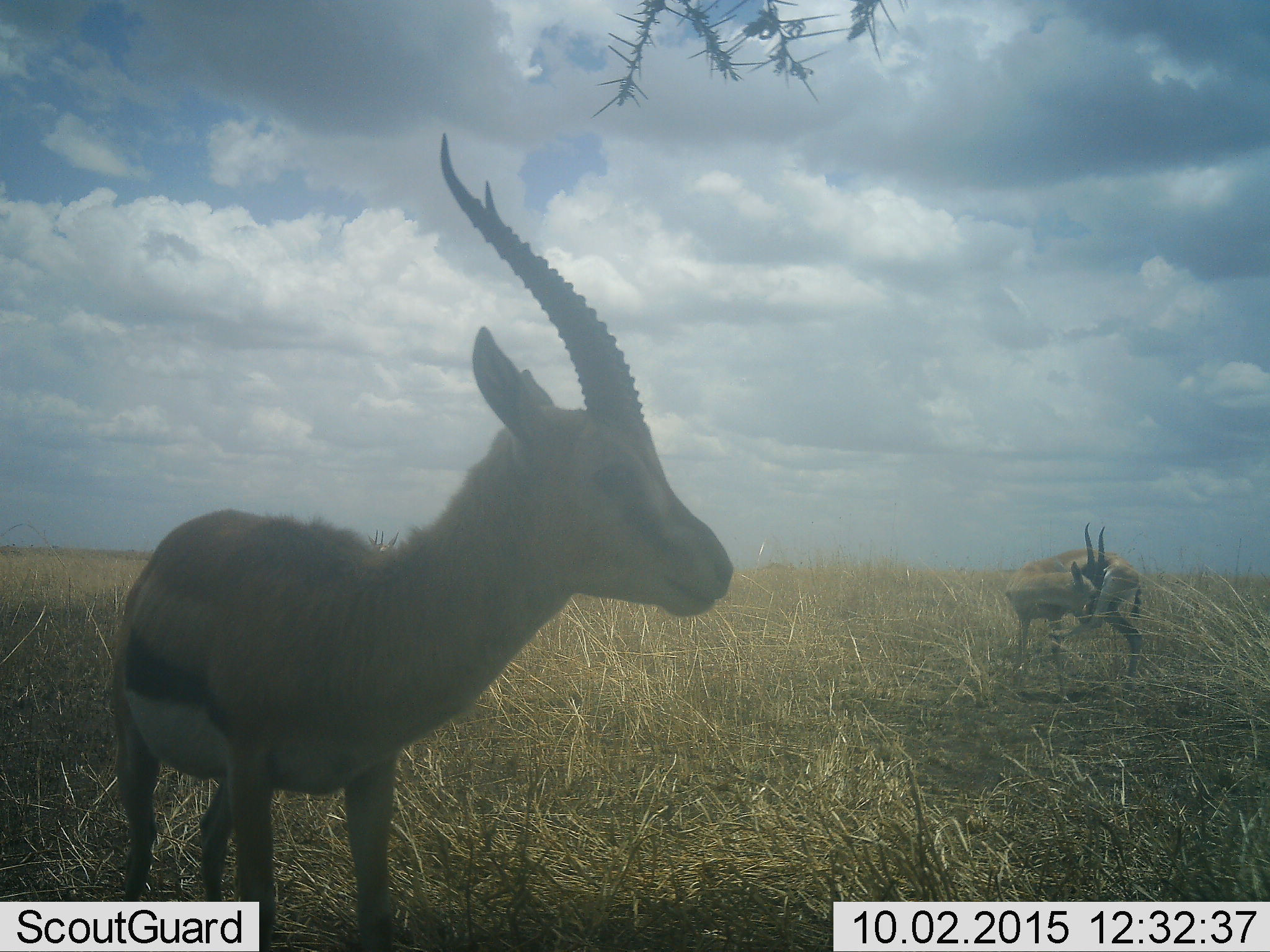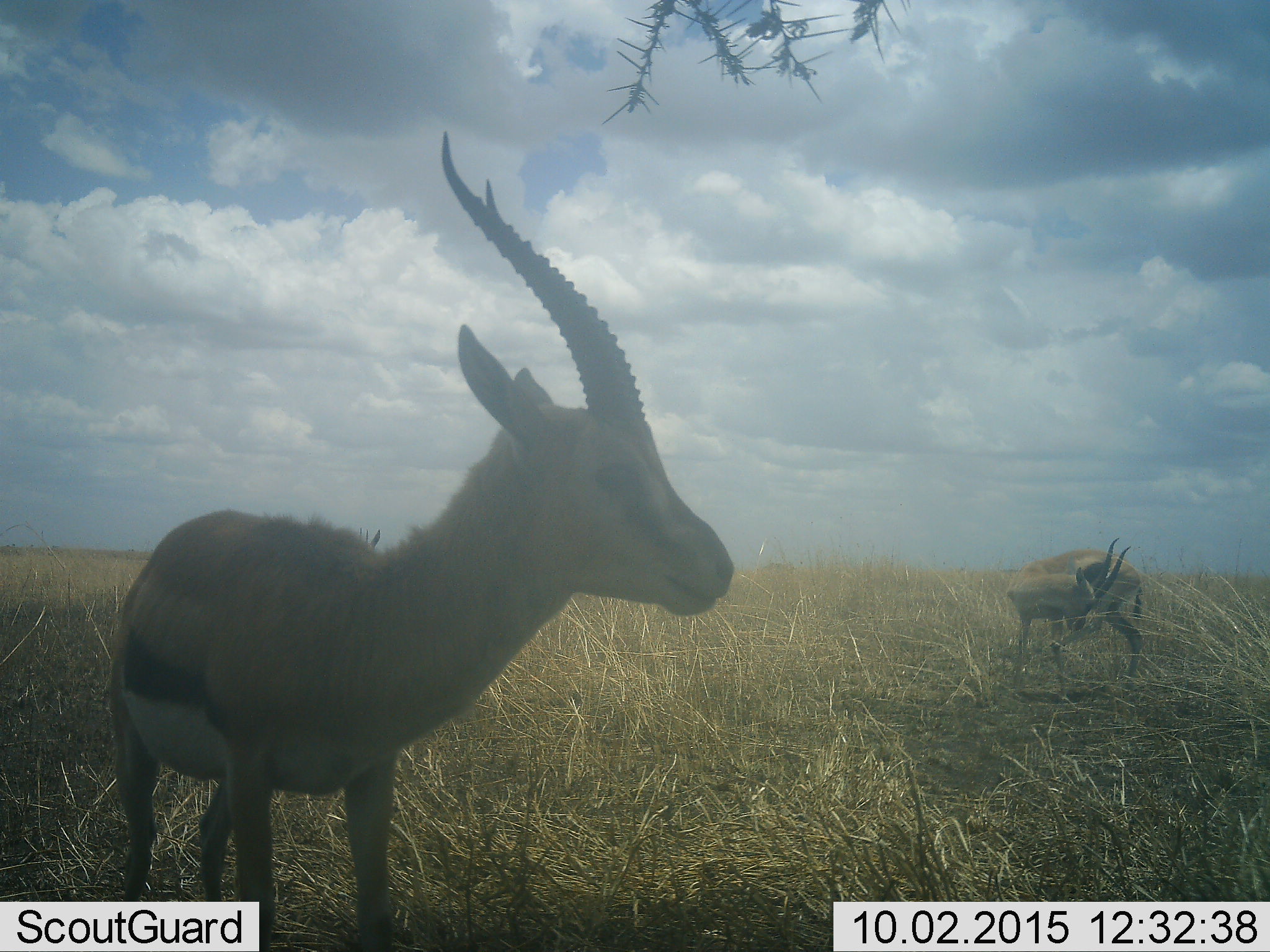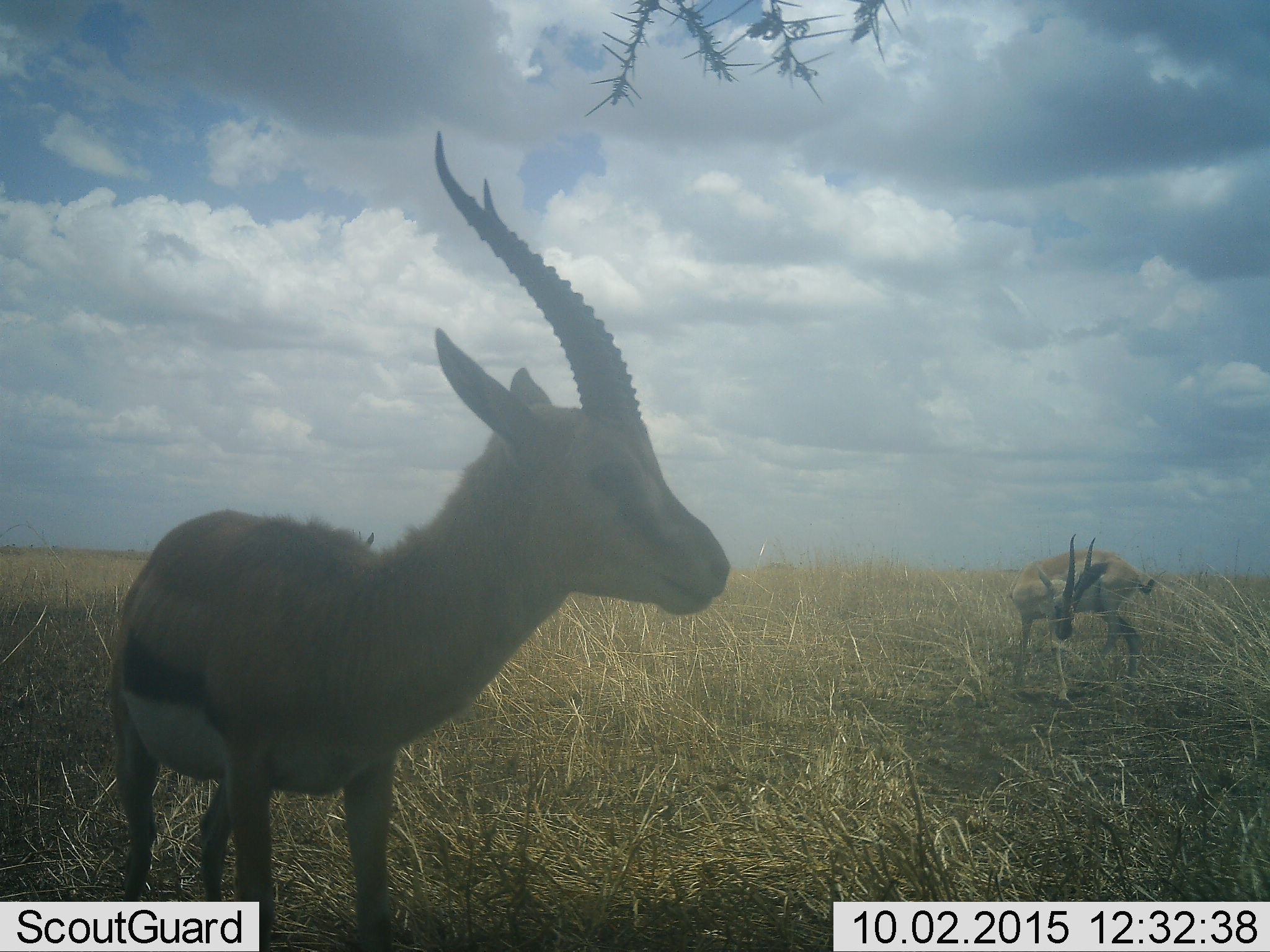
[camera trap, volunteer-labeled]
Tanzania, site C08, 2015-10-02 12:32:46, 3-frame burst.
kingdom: Animalia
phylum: Chordata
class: Mammalia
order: Artiodactyla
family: Bovidae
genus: Eudorcas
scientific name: Eudorcas thomsonii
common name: thomson's gazelle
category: gazellethomsons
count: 2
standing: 100%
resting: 0%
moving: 0%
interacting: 0%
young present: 10%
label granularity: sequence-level